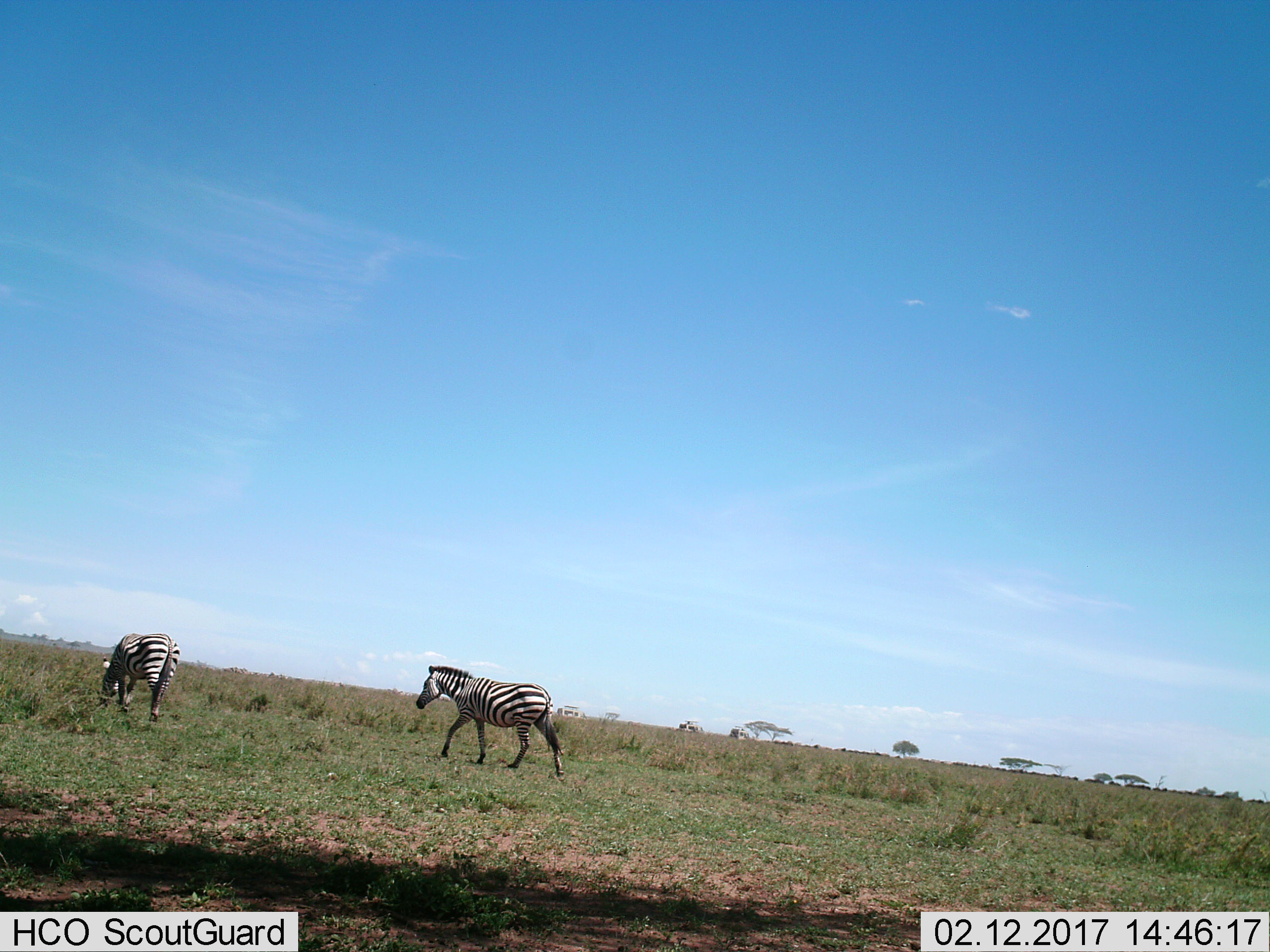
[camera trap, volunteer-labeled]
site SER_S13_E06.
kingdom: Animalia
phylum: Chordata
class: Mammalia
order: Perissodactyla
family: Equidae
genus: Equus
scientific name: Equus quagga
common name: plains zebra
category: zebraplains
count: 2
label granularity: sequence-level